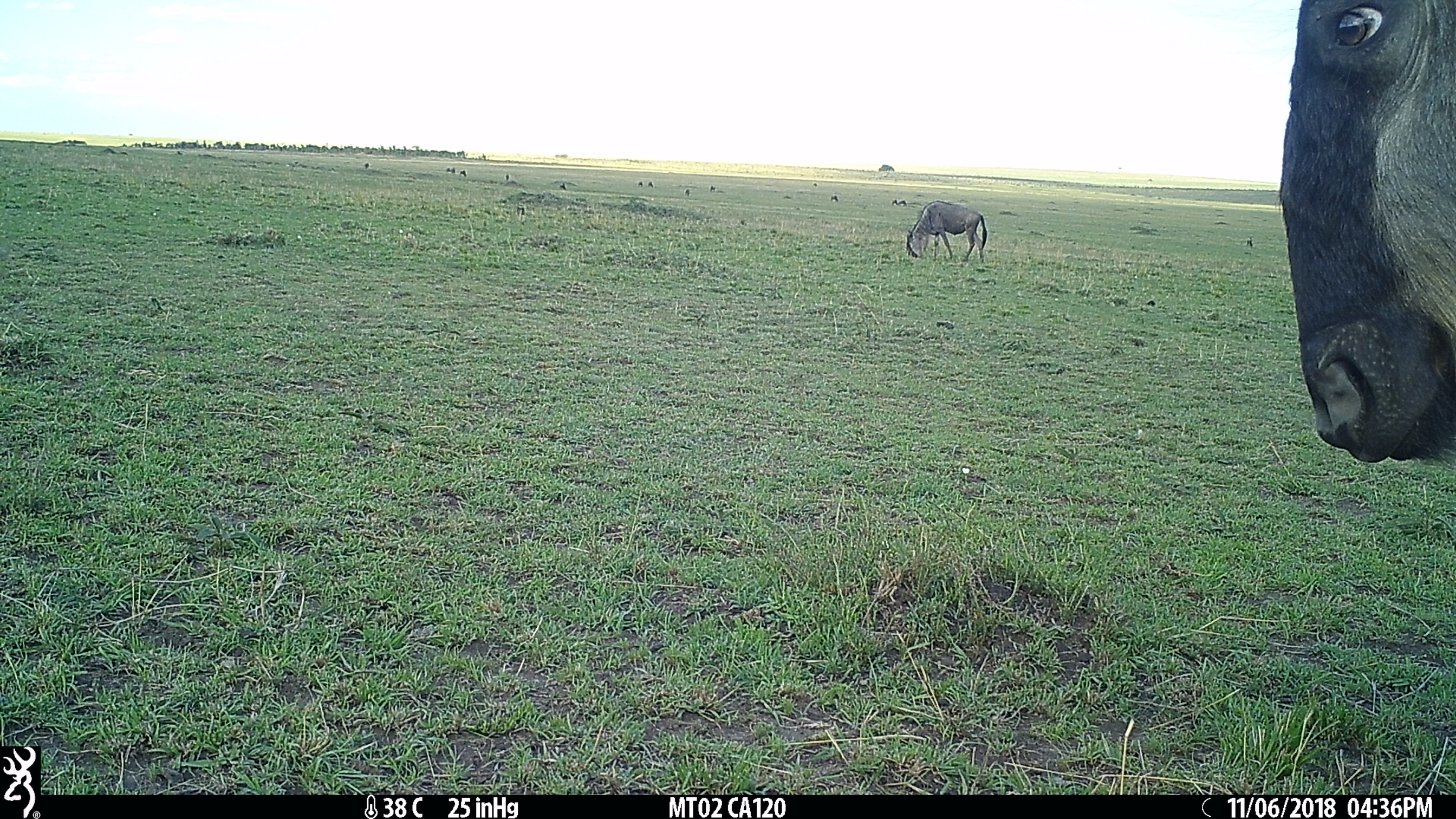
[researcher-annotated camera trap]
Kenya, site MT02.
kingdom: Animalia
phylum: Chordata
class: Mammalia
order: Artiodactyla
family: Bovidae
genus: Connochaetes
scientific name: Connochaetes taurinus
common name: blue wildebeest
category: wildebeest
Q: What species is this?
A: Wildebeest (blue wildebeest) (Connochaetes taurinus).